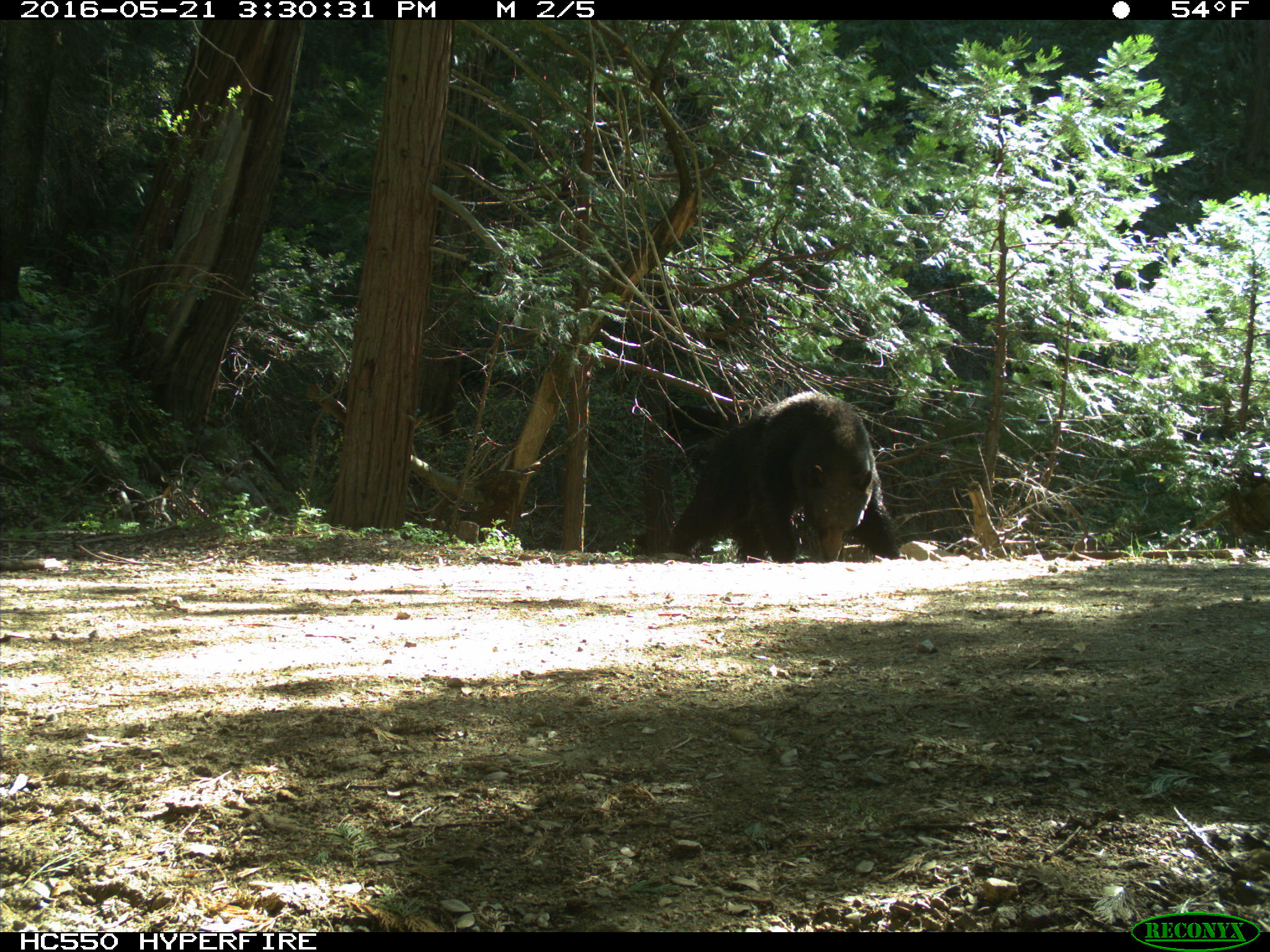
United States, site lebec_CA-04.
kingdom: Animalia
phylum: Chordata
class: Mammalia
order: Carnivora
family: Ursidae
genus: Ursus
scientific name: Ursus americanus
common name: american black bear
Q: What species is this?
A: Ursus americanus (american black bear).